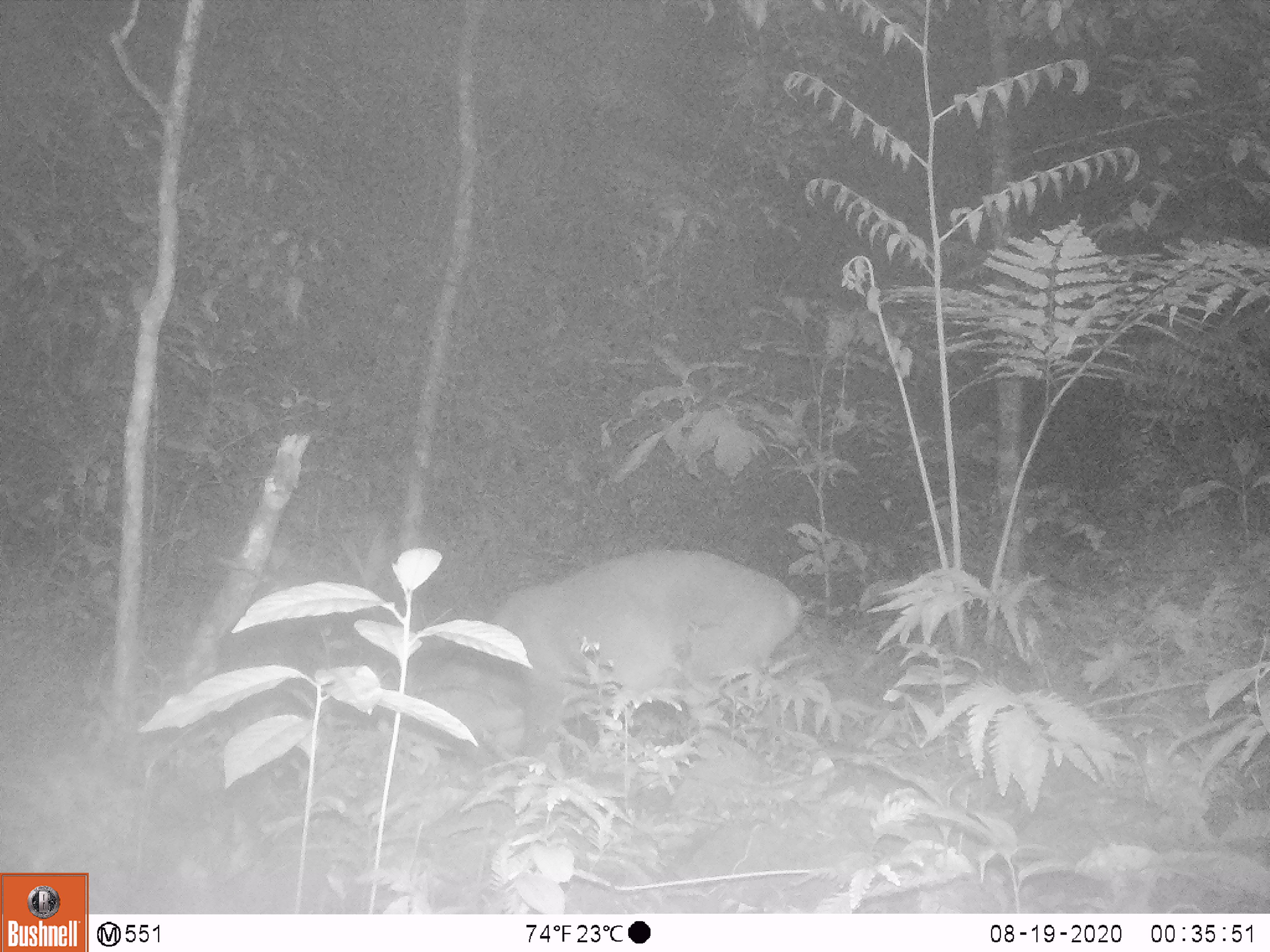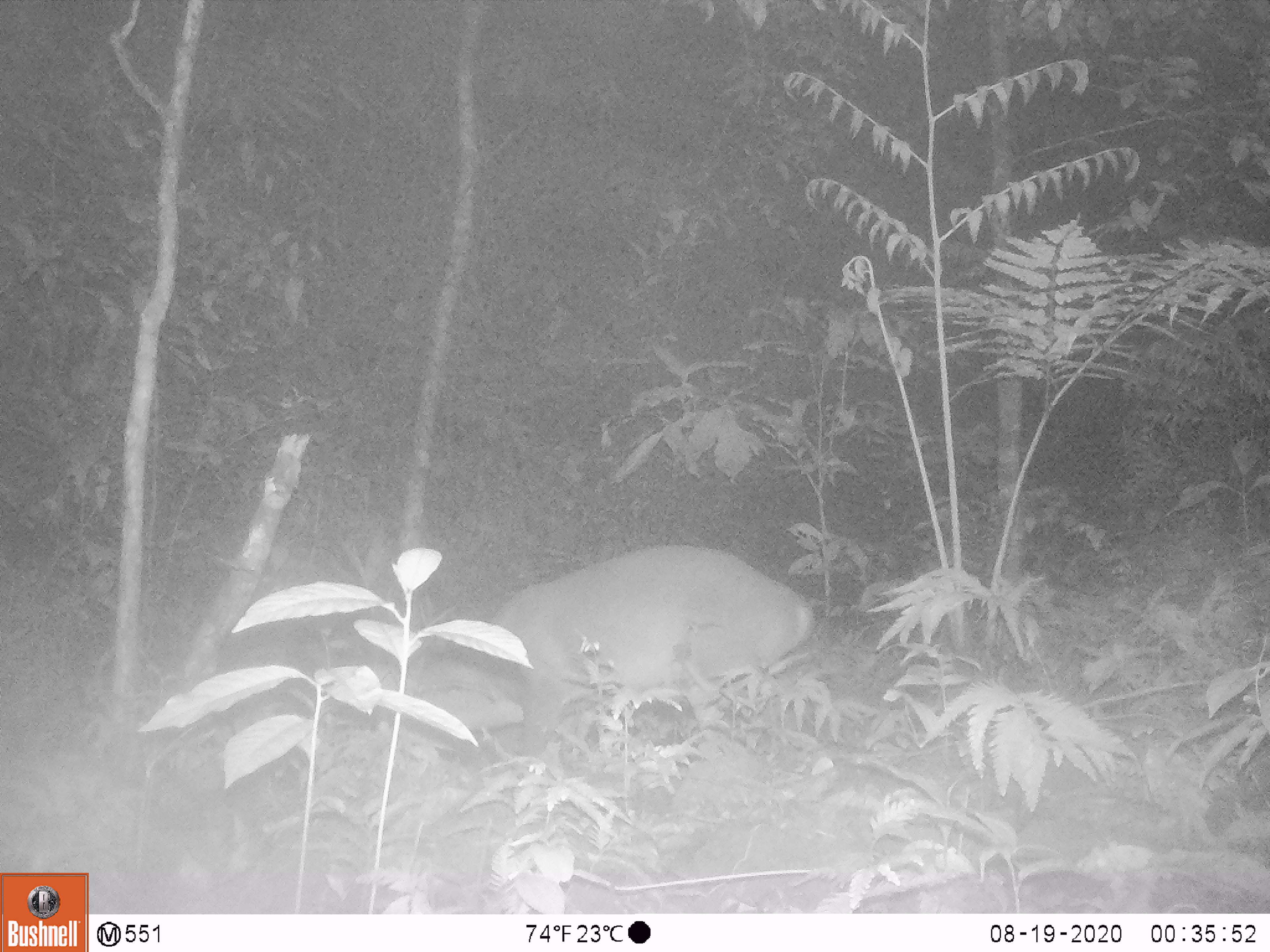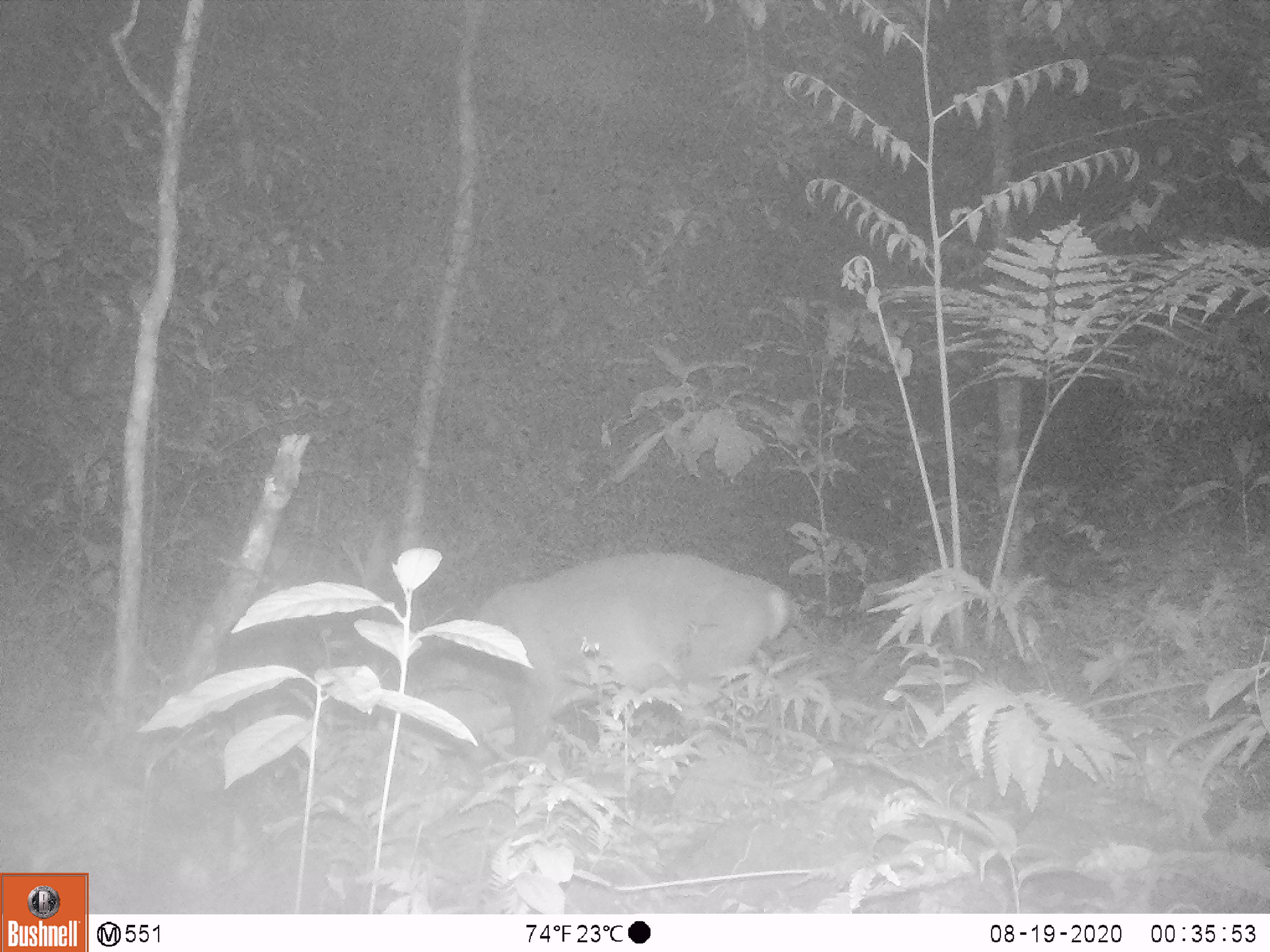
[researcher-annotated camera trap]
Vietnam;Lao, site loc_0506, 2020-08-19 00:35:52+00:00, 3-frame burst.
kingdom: Animalia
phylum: Chordata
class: Mammalia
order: Artiodactyla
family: Cervidae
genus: Muntiacus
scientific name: Muntiacus vuquangensis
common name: large-antlered muntjac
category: large antlered muntjac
Large antlered muntjac (large-antlered muntjac) (Muntiacus vuquangensis). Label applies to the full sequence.